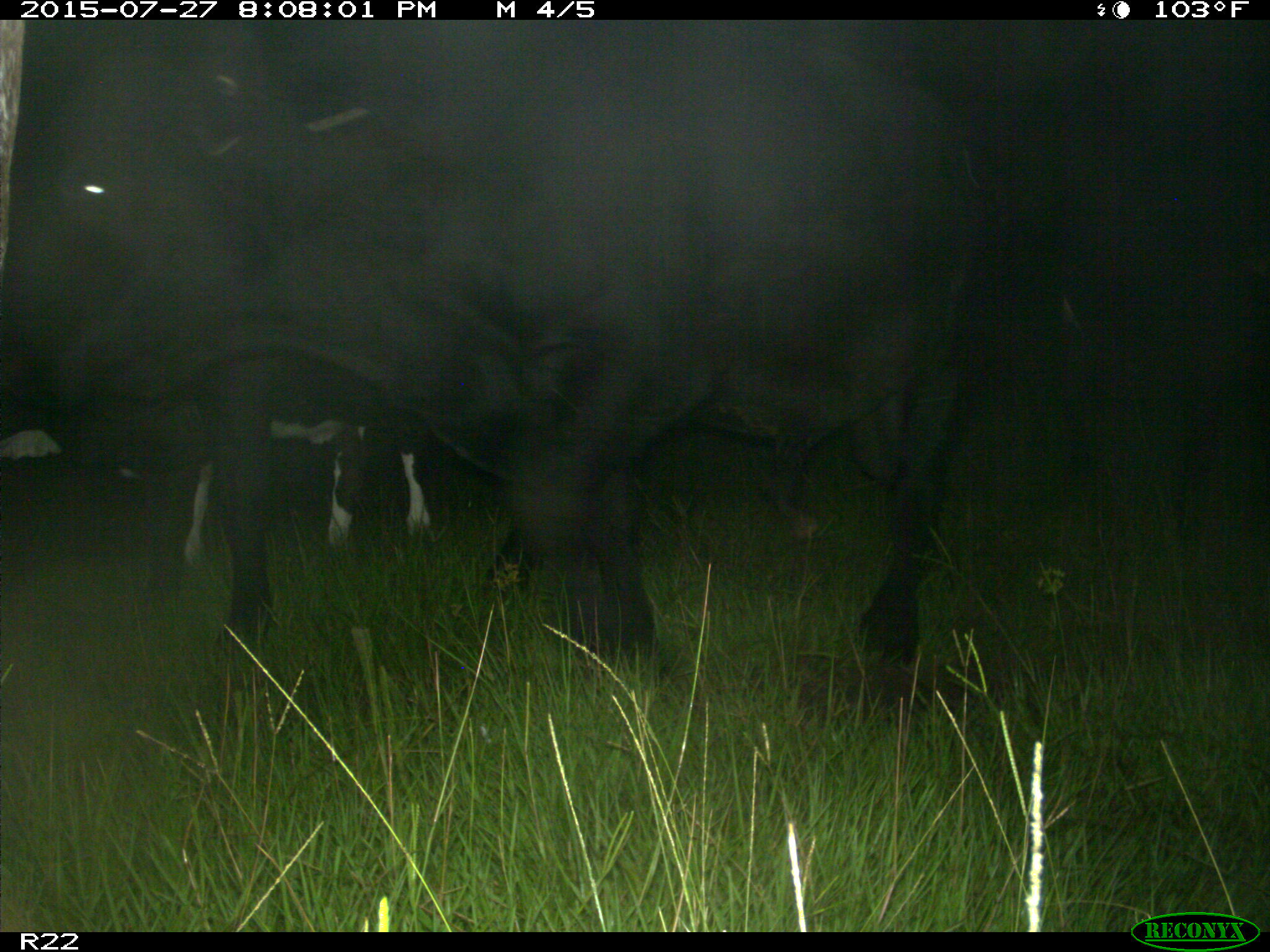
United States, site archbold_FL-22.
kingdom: Animalia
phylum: Chordata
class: Mammalia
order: Artiodactyla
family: Bovidae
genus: Bos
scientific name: Bos taurus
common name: domestic cow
Bos taurus (domestic cow).